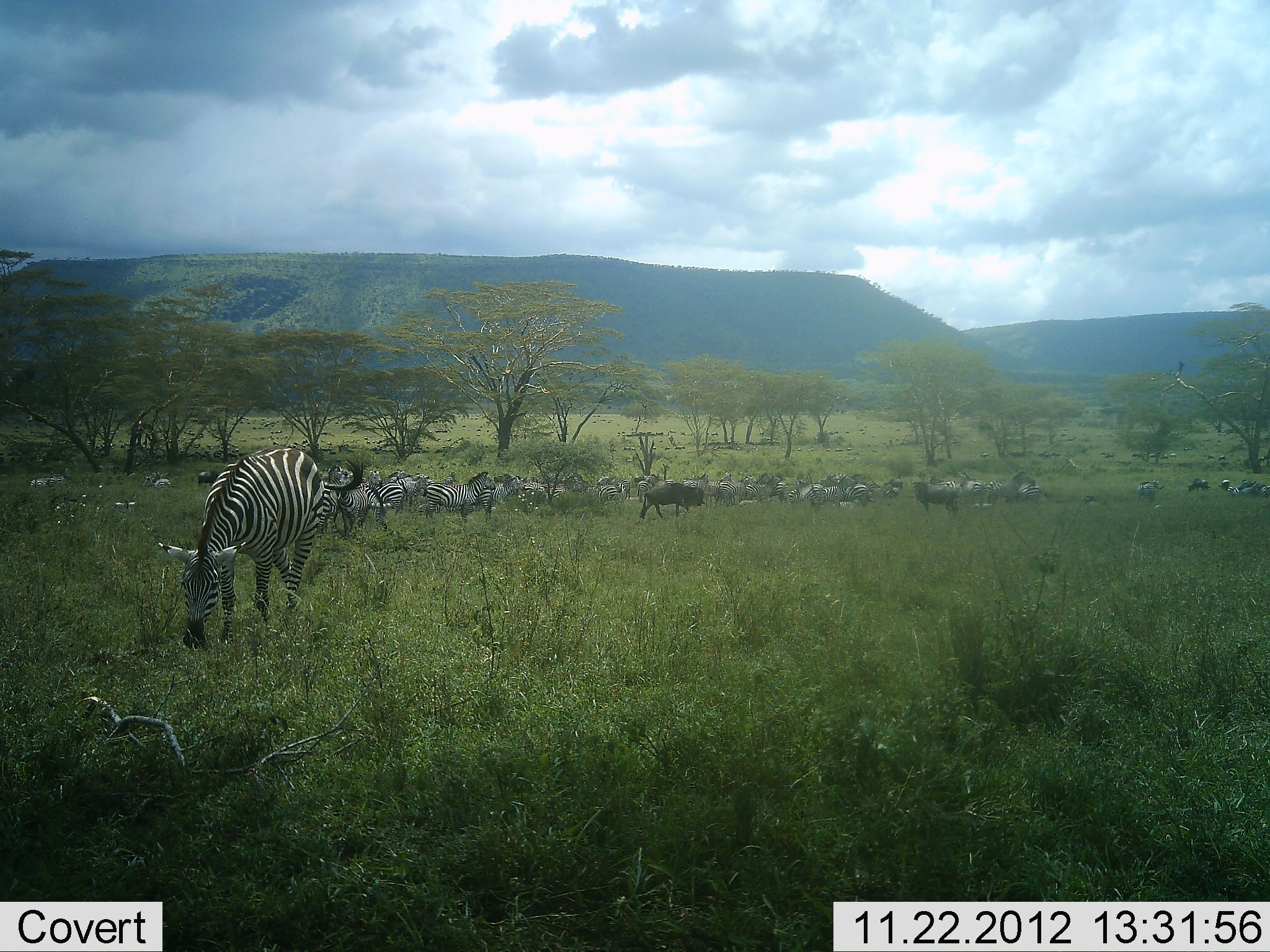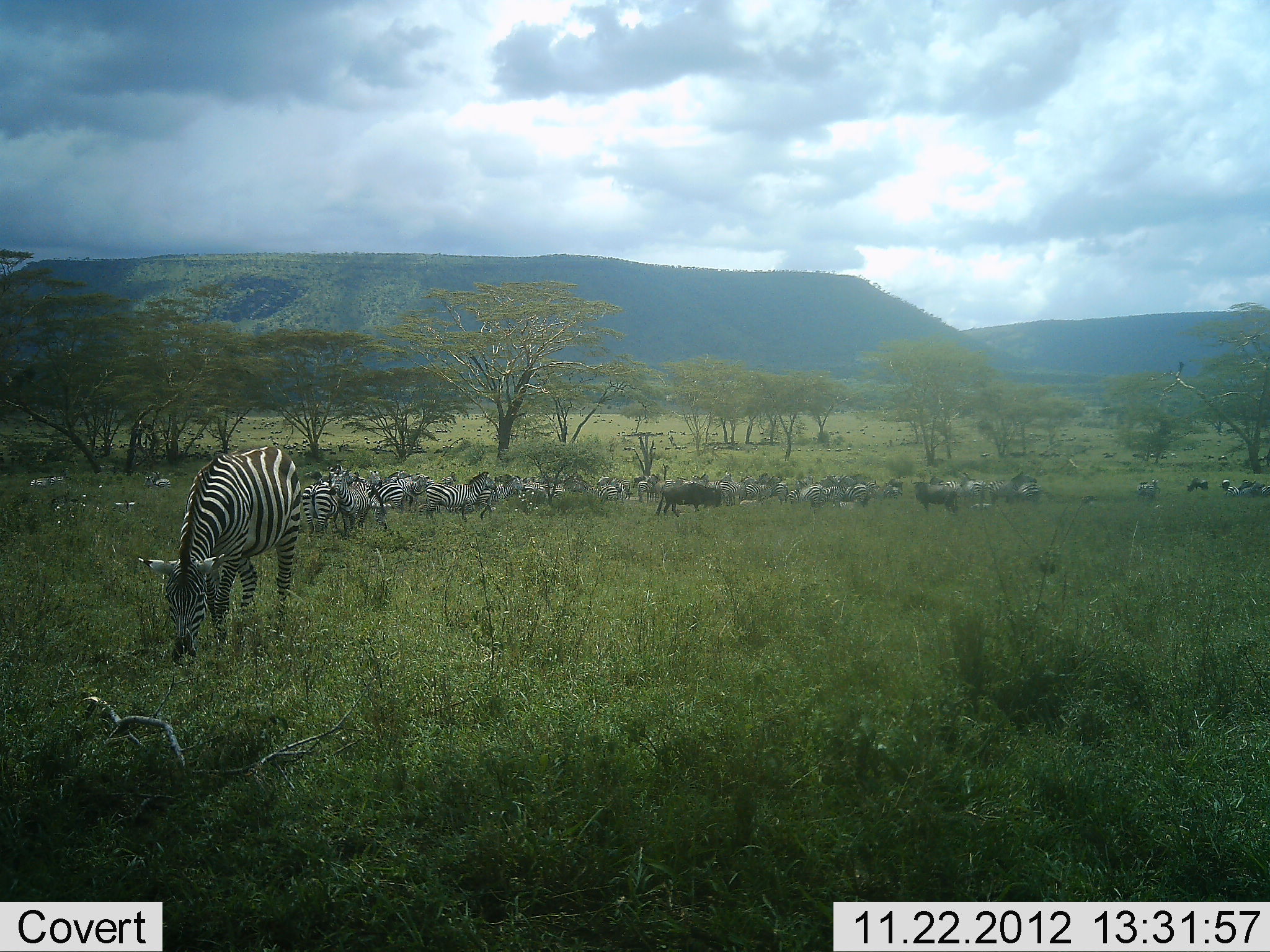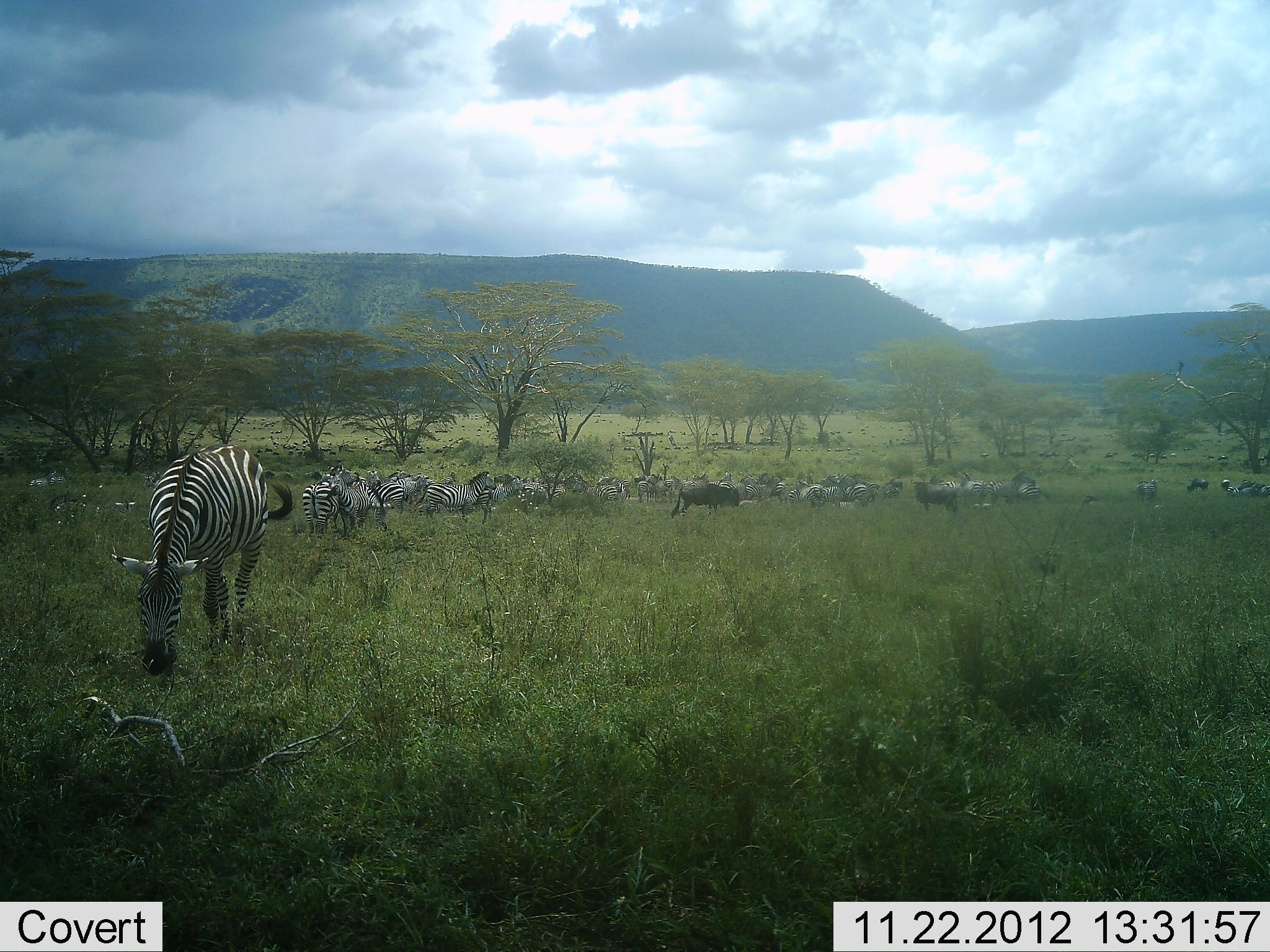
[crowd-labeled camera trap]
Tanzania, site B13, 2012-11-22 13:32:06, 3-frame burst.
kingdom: Animalia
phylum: Chordata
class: Mammalia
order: Artiodactyla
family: Bovidae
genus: Connochaetes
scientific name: Connochaetes taurinus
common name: blue wildebeest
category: wildebeest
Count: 2.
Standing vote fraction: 50%.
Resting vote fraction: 10%.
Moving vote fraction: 70%.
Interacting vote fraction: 0%.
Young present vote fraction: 0%.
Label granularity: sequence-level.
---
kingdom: Animalia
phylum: Chordata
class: Mammalia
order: Perissodactyla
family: Equidae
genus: Equus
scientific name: Equus quagga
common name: plains zebra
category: zebra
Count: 11-50.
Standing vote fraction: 77%.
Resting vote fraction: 23%.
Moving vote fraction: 38%.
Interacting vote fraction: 8%.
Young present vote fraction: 0%.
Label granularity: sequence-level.